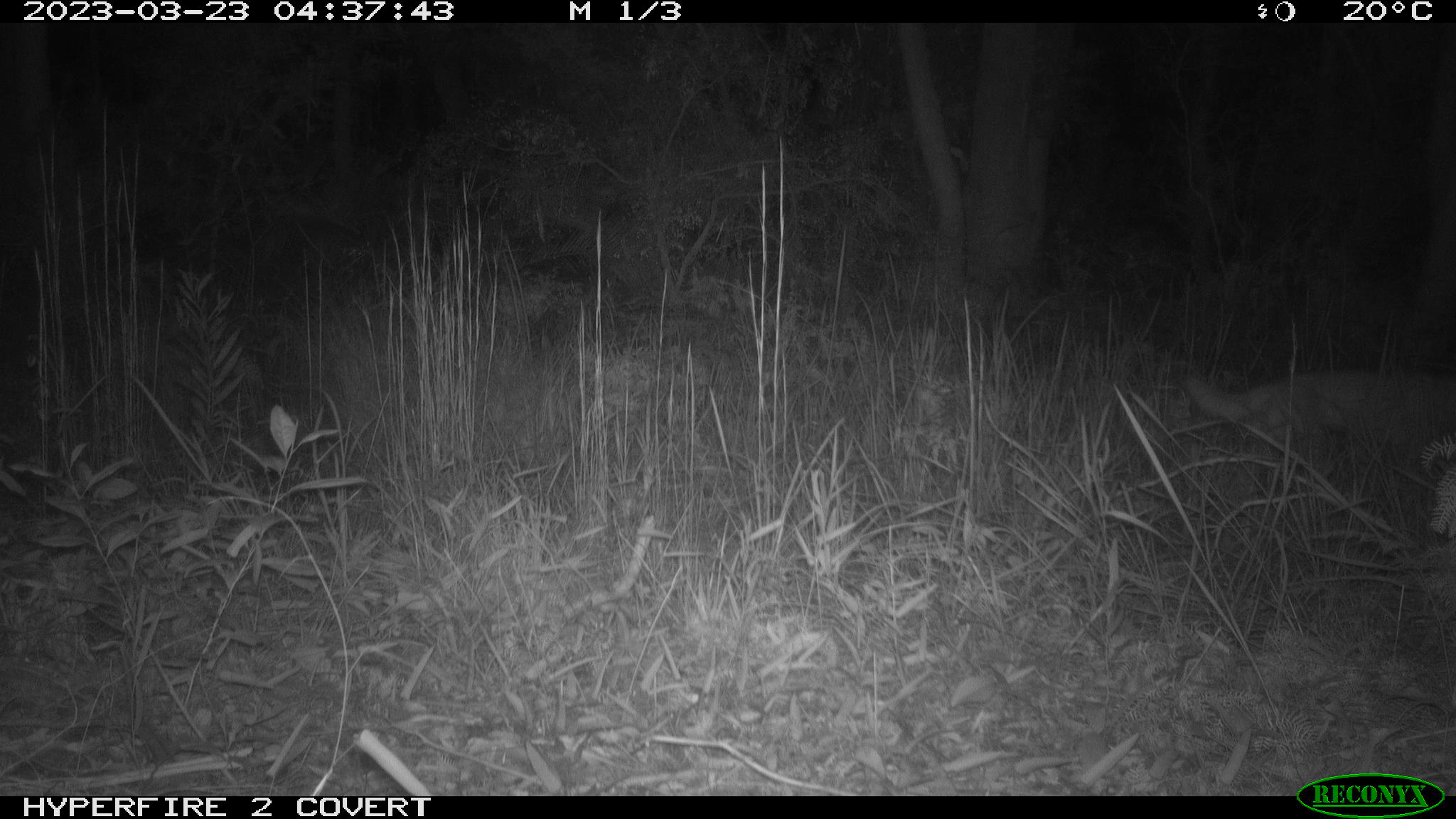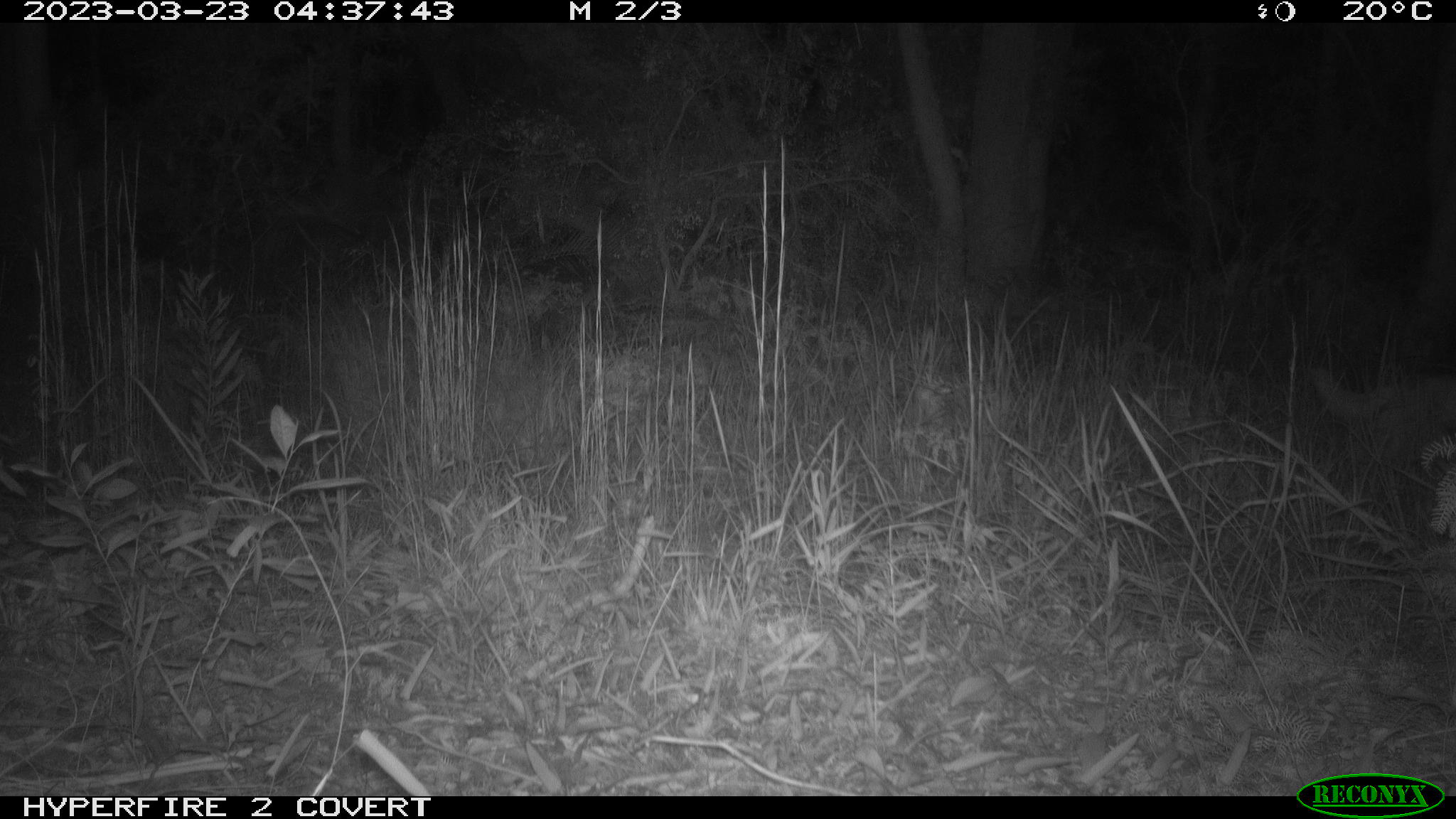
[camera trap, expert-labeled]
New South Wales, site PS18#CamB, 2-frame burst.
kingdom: Animalia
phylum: Chordata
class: Mammalia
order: Carnivora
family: Canidae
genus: Canis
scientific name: Canis familiaris dingo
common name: dingo